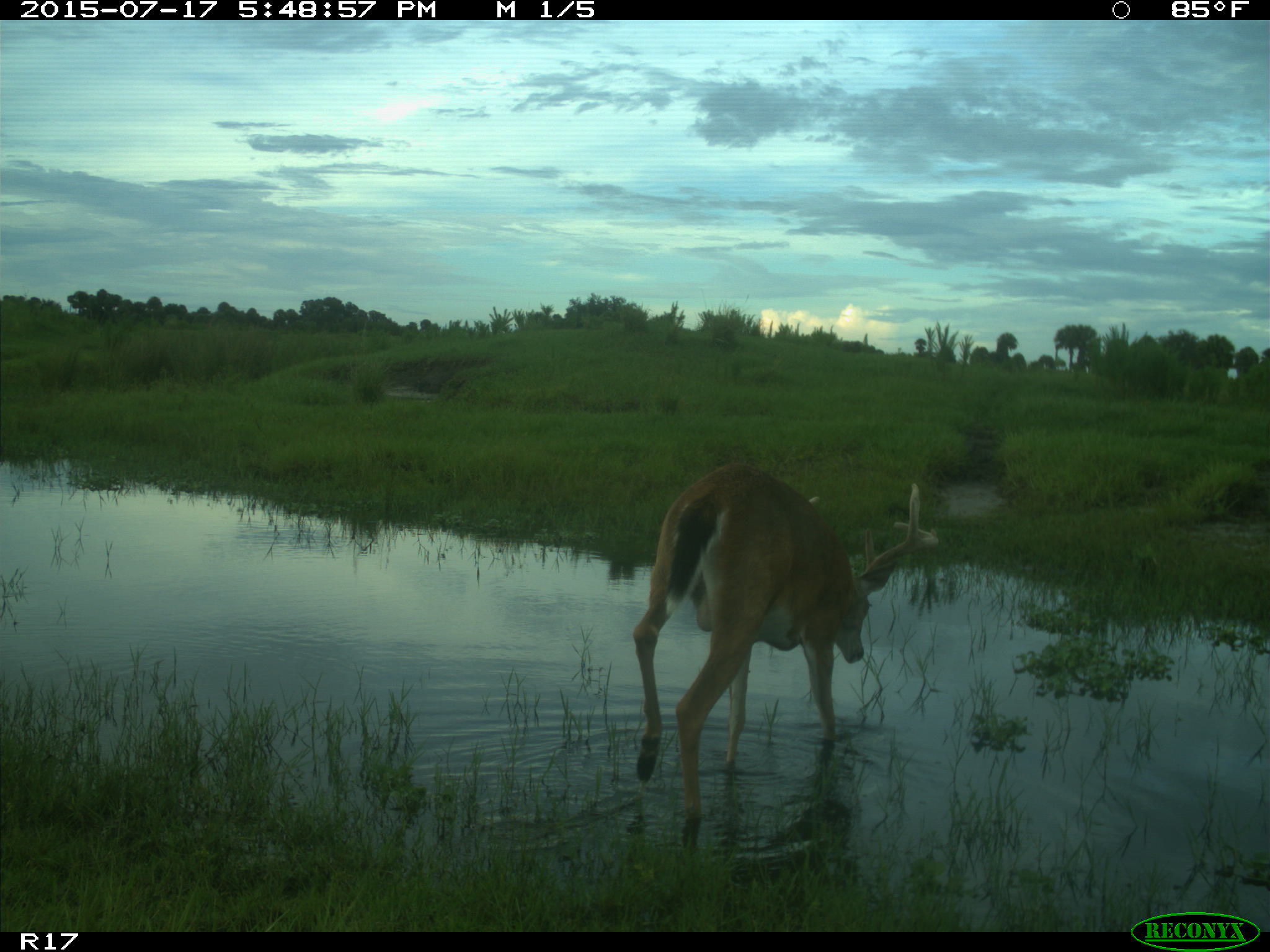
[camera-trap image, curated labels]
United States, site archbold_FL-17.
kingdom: Animalia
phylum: Chordata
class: Mammalia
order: Artiodactyla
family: Cervidae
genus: Odocoileus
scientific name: Odocoileus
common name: deer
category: unidentified deer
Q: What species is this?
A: Unidentified deer (deer) (Odocoileus).